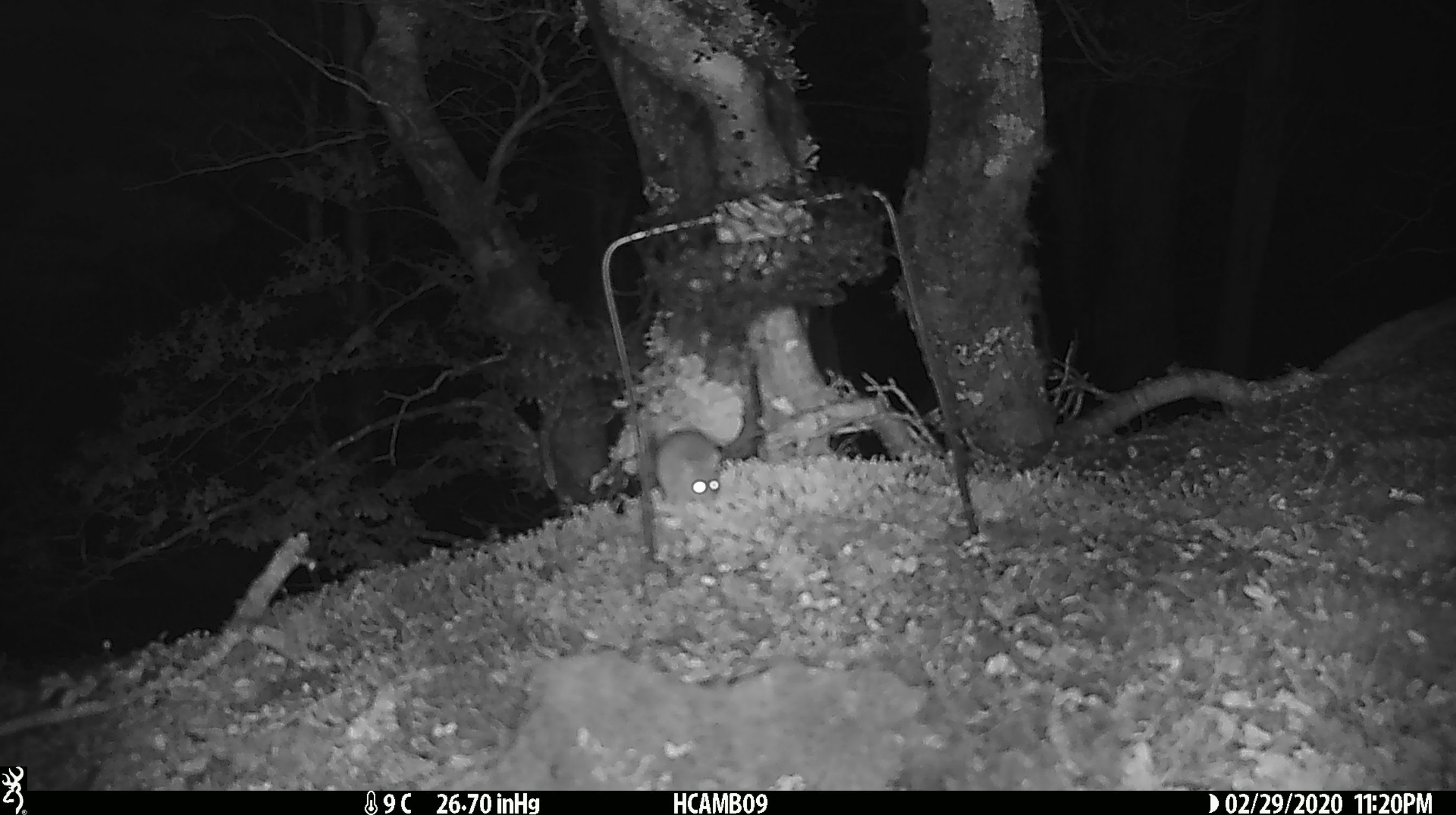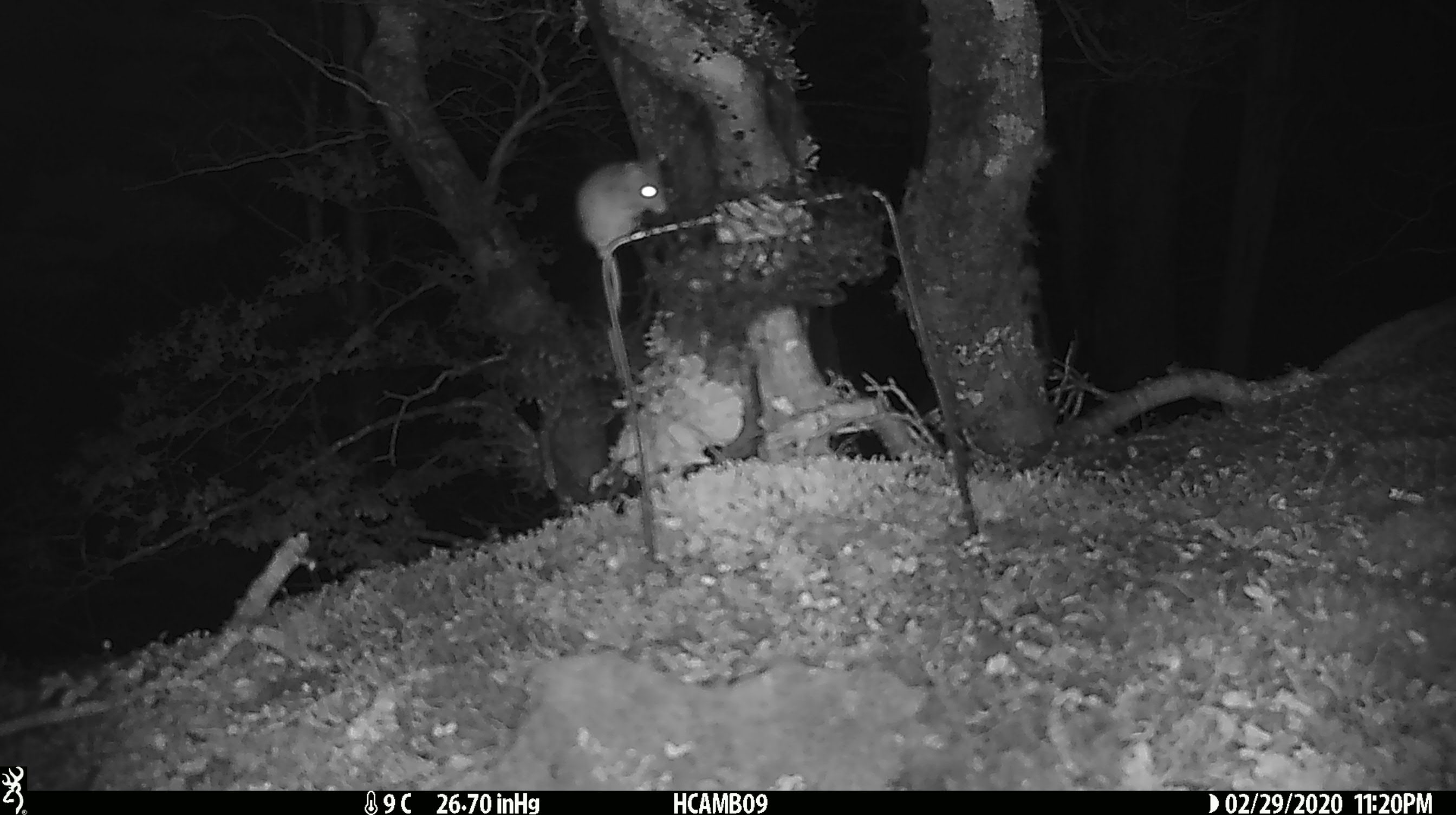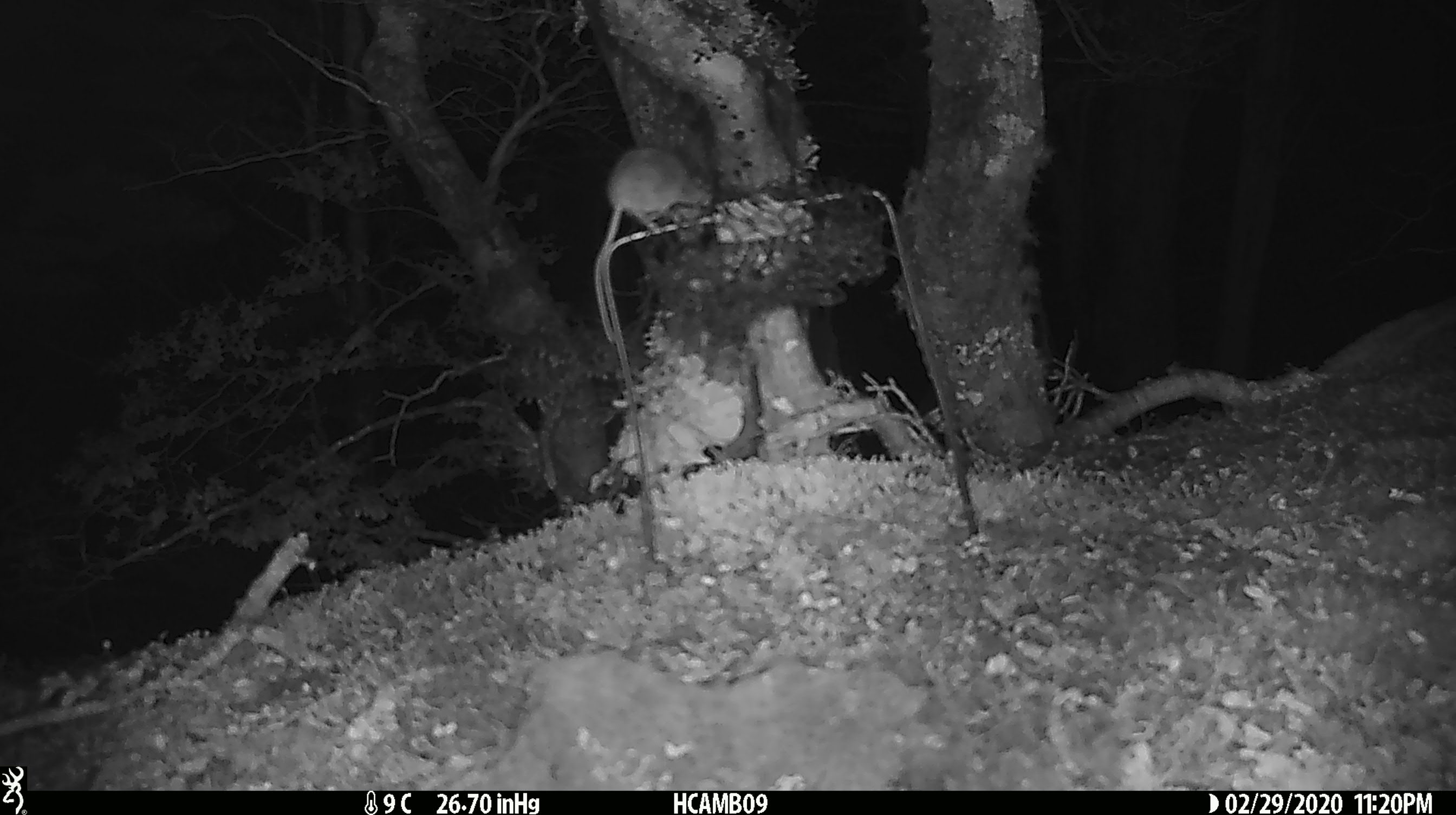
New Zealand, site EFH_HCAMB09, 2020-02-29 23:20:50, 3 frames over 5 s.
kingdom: Animalia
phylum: Chordata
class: Mammalia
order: Rodentia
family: Muridae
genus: Mus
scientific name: Mus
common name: mouse